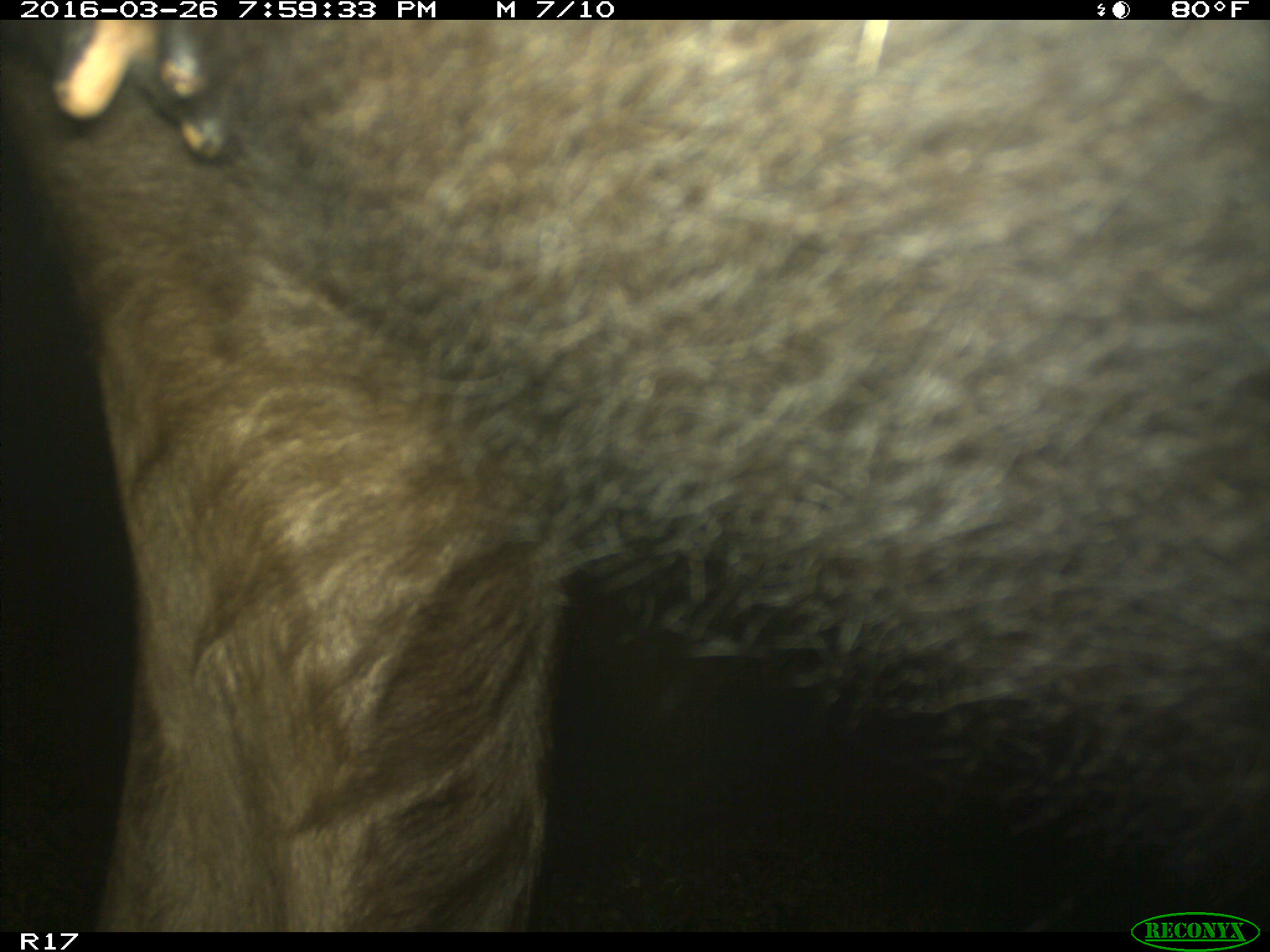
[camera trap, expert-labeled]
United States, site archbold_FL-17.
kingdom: Animalia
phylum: Chordata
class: Mammalia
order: Artiodactyla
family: Bovidae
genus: Bos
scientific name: Bos taurus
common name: domestic cow